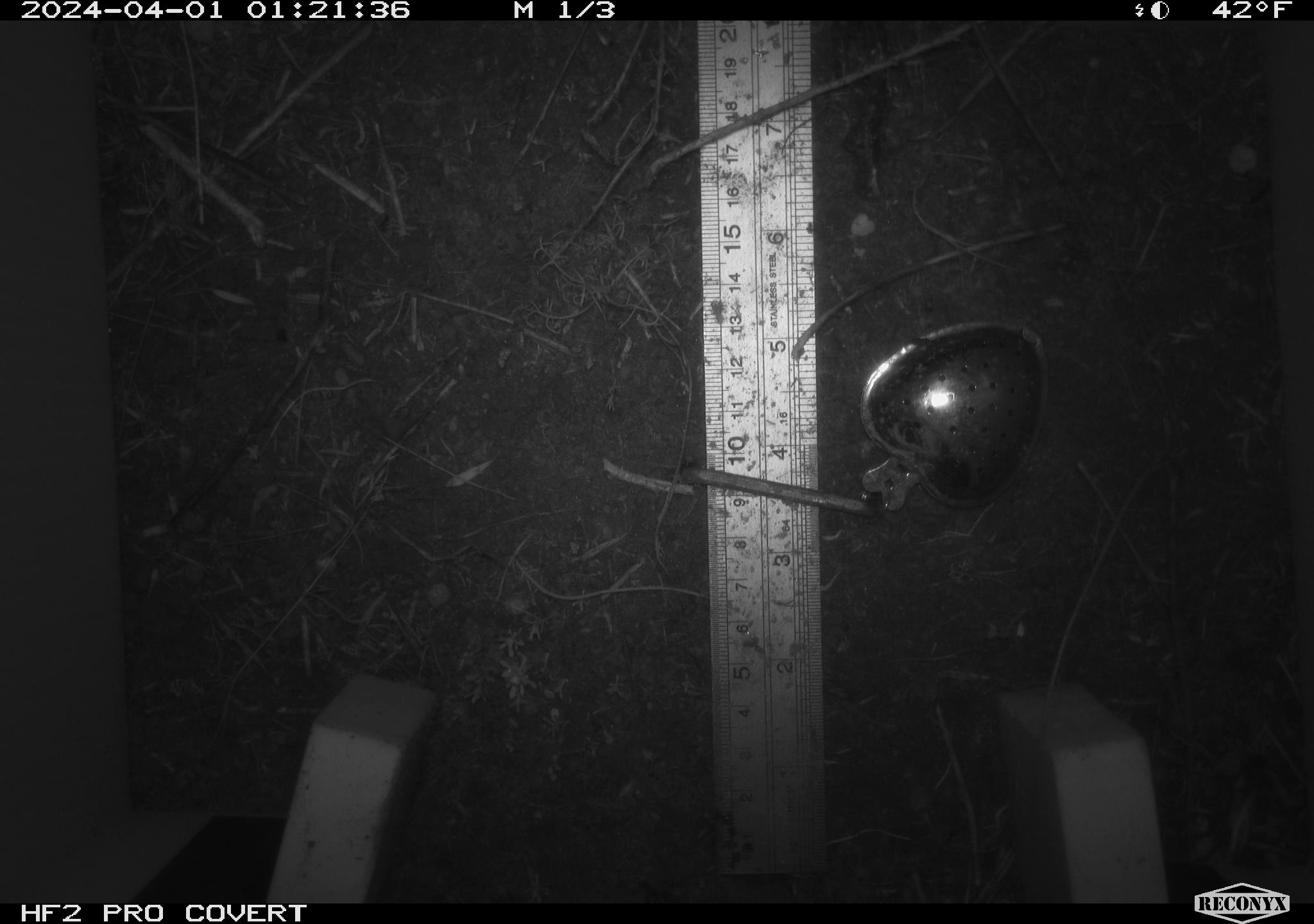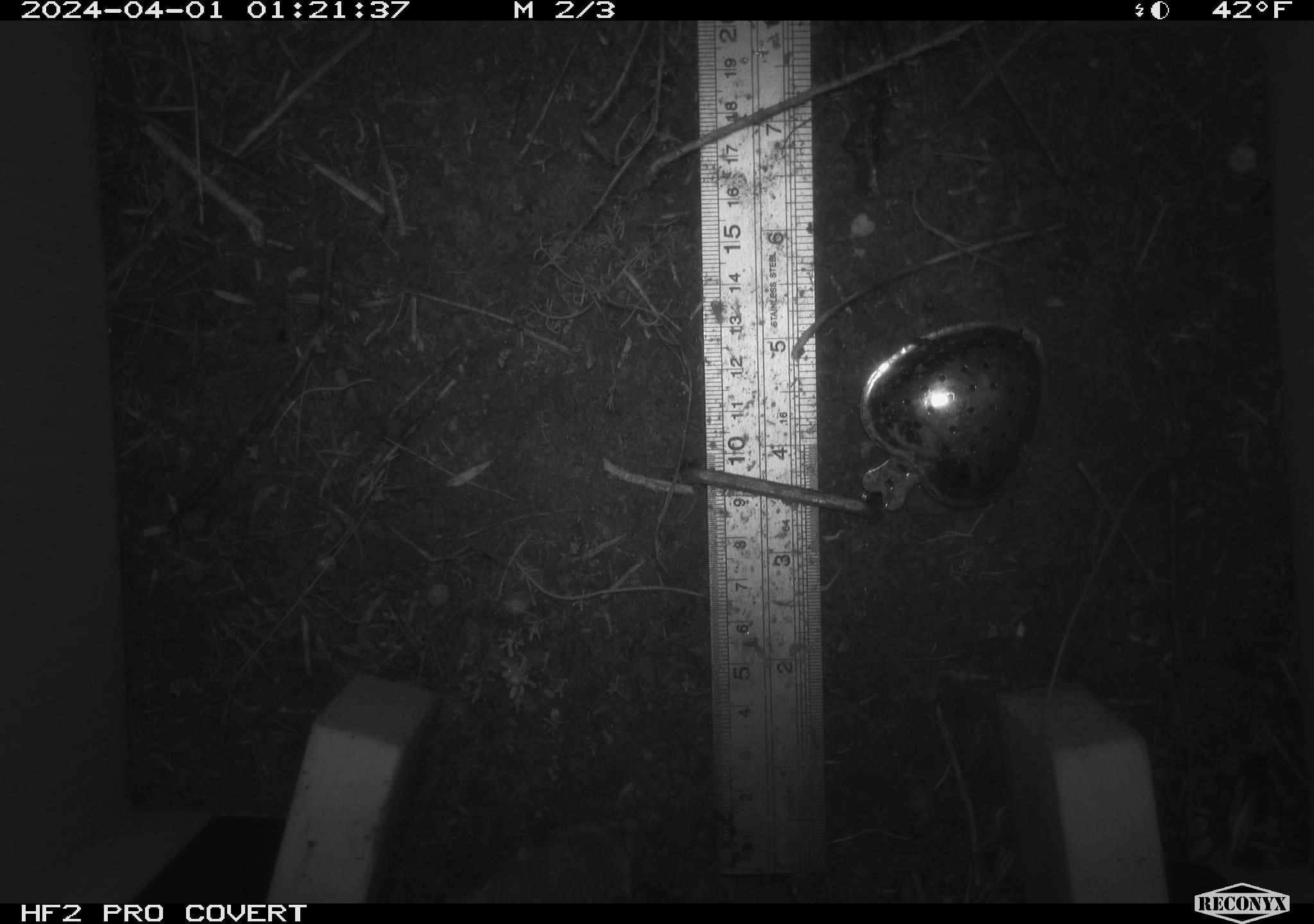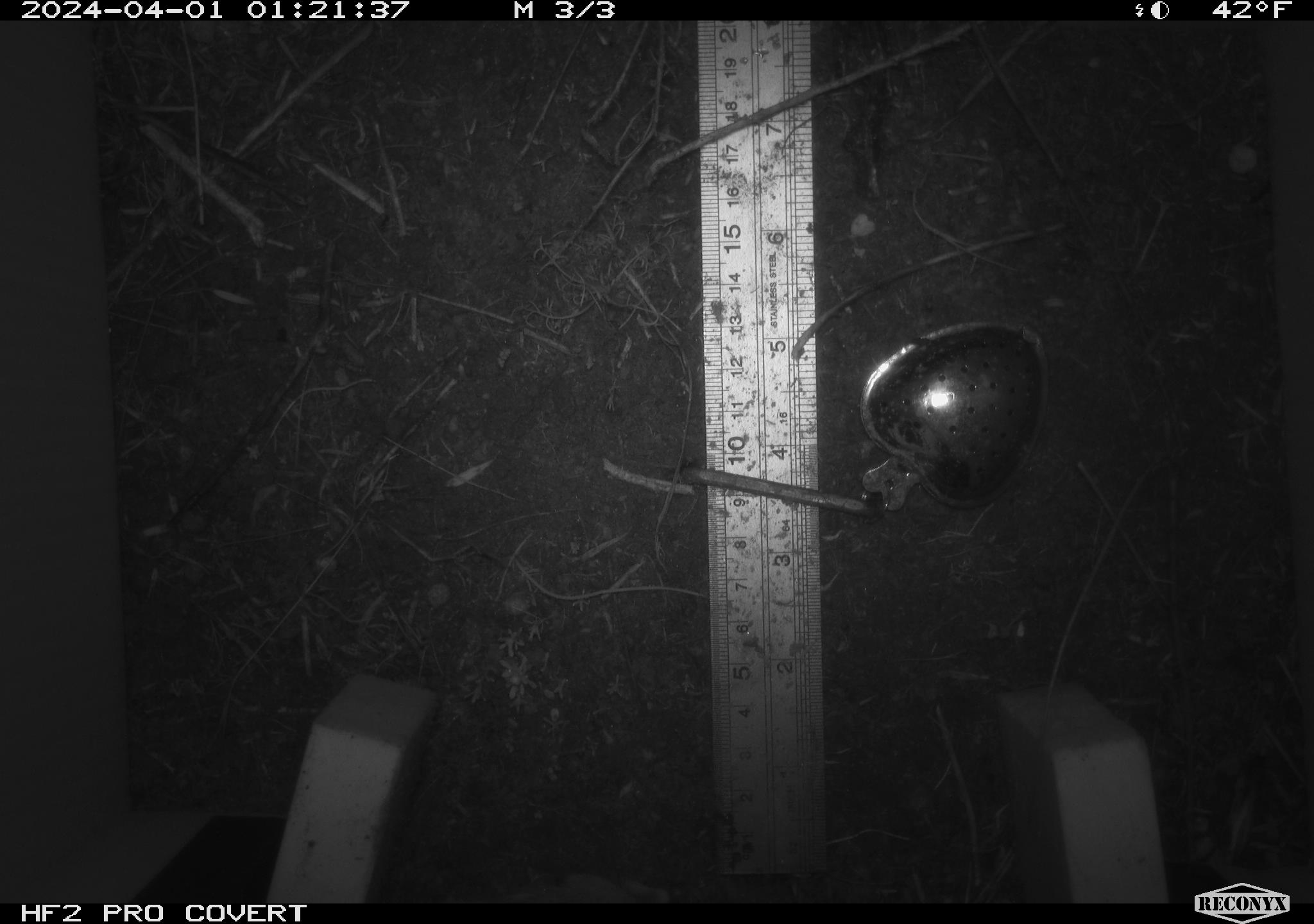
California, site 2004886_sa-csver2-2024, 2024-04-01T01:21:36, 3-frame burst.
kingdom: Animalia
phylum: Chordata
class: Mammalia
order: Rodentia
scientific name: Rodentia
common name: rodent